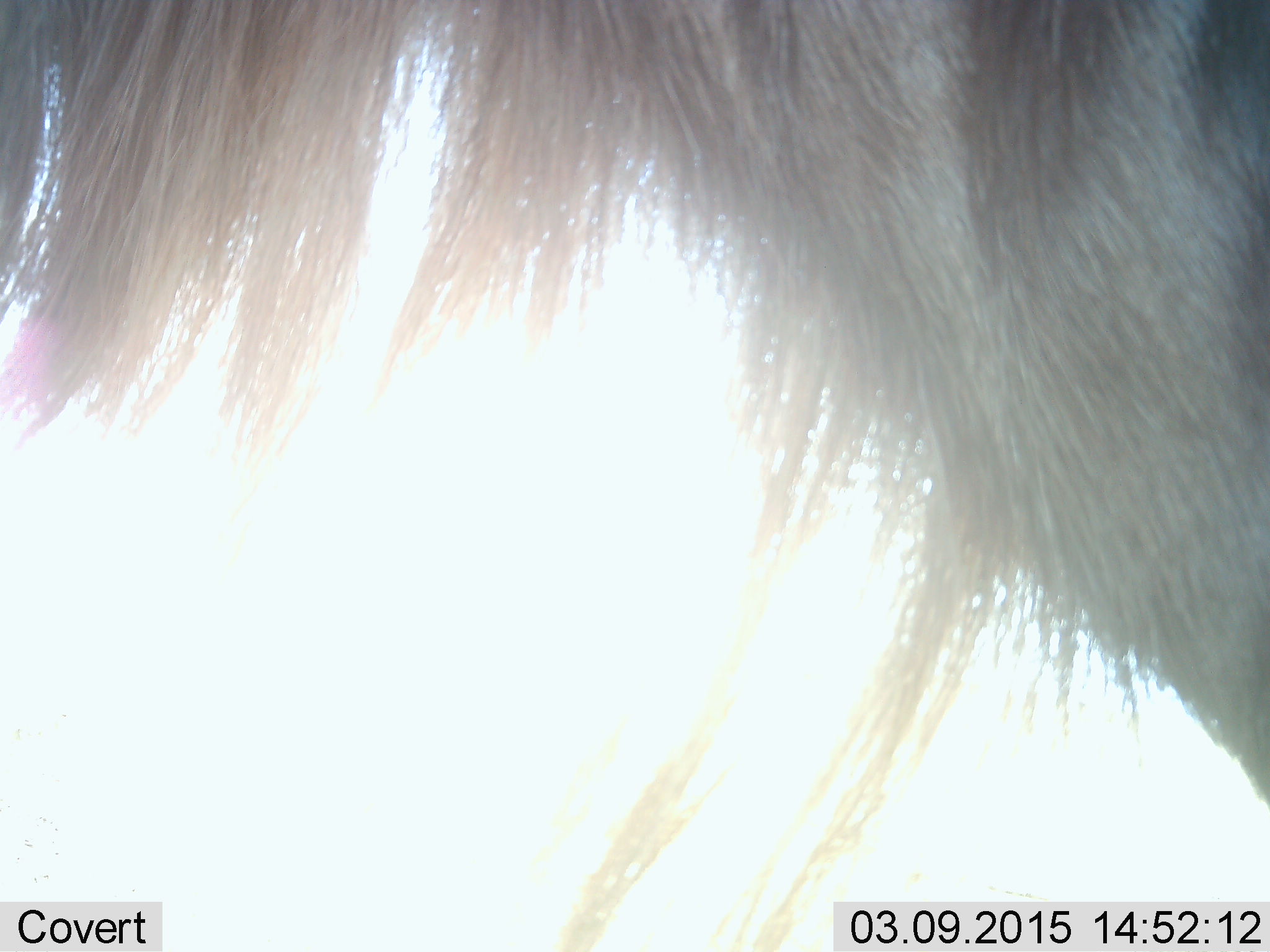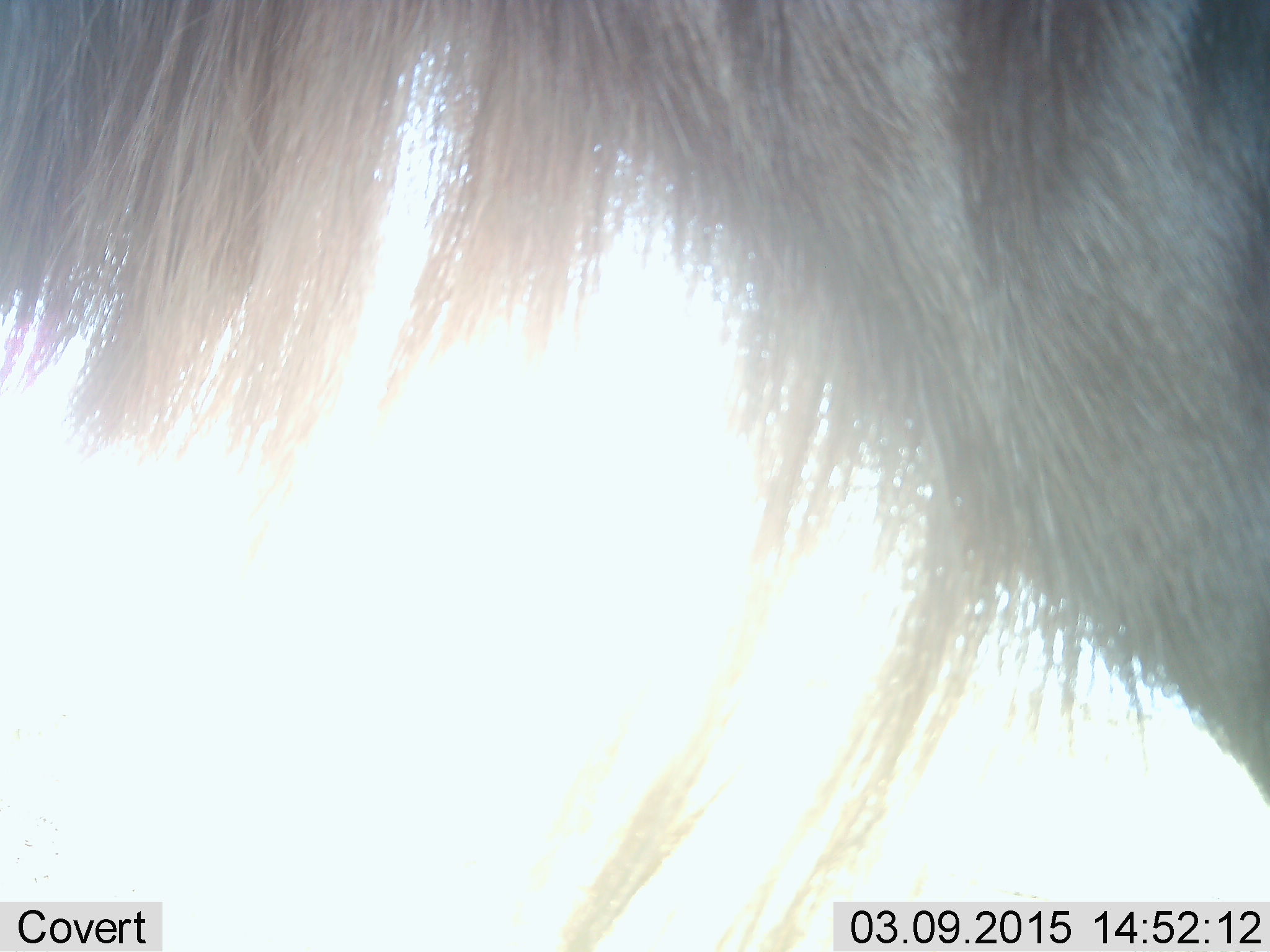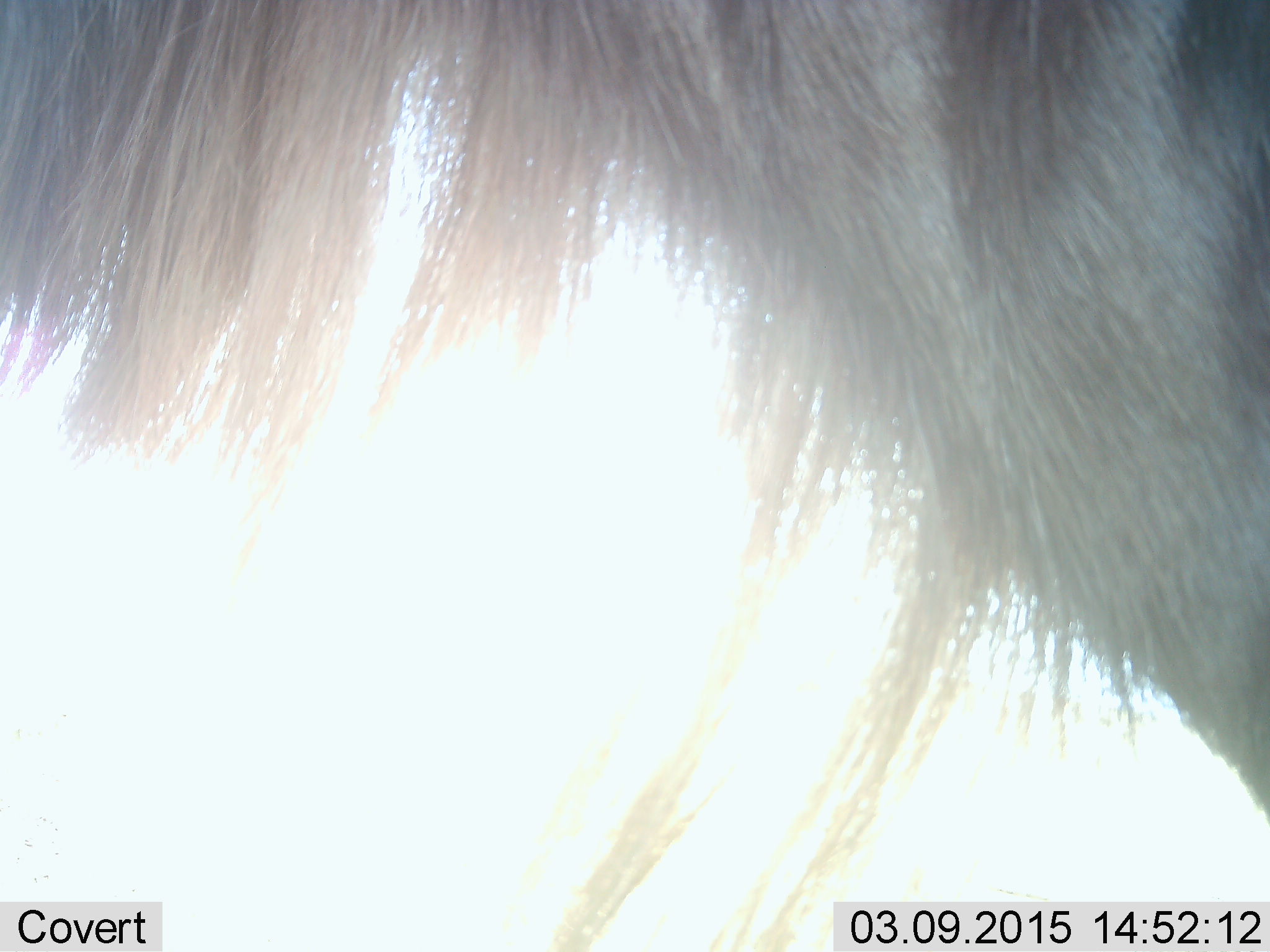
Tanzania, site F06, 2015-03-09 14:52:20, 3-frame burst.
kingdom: Animalia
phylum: Chordata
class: Mammalia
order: Artiodactyla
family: Bovidae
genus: Connochaetes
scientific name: Connochaetes taurinus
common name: blue wildebeest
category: wildebeest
Wildebeest (blue wildebeest) (Connochaetes taurinus), count 1. Behavior (volunteer vote fractions): standing 100%, resting 0%, moving 0%, interacting 0%. Young present (vote fraction): 0%. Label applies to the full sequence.